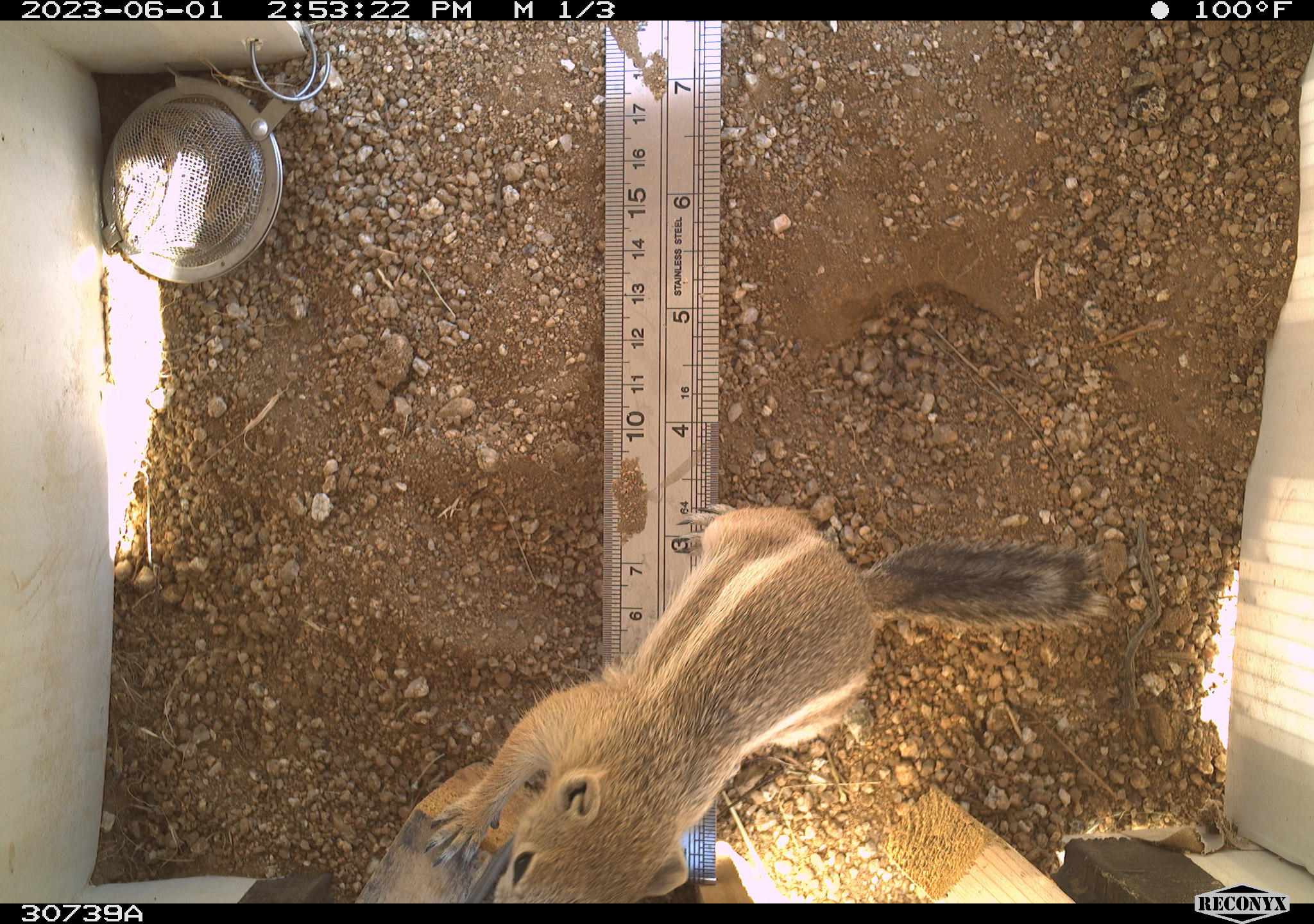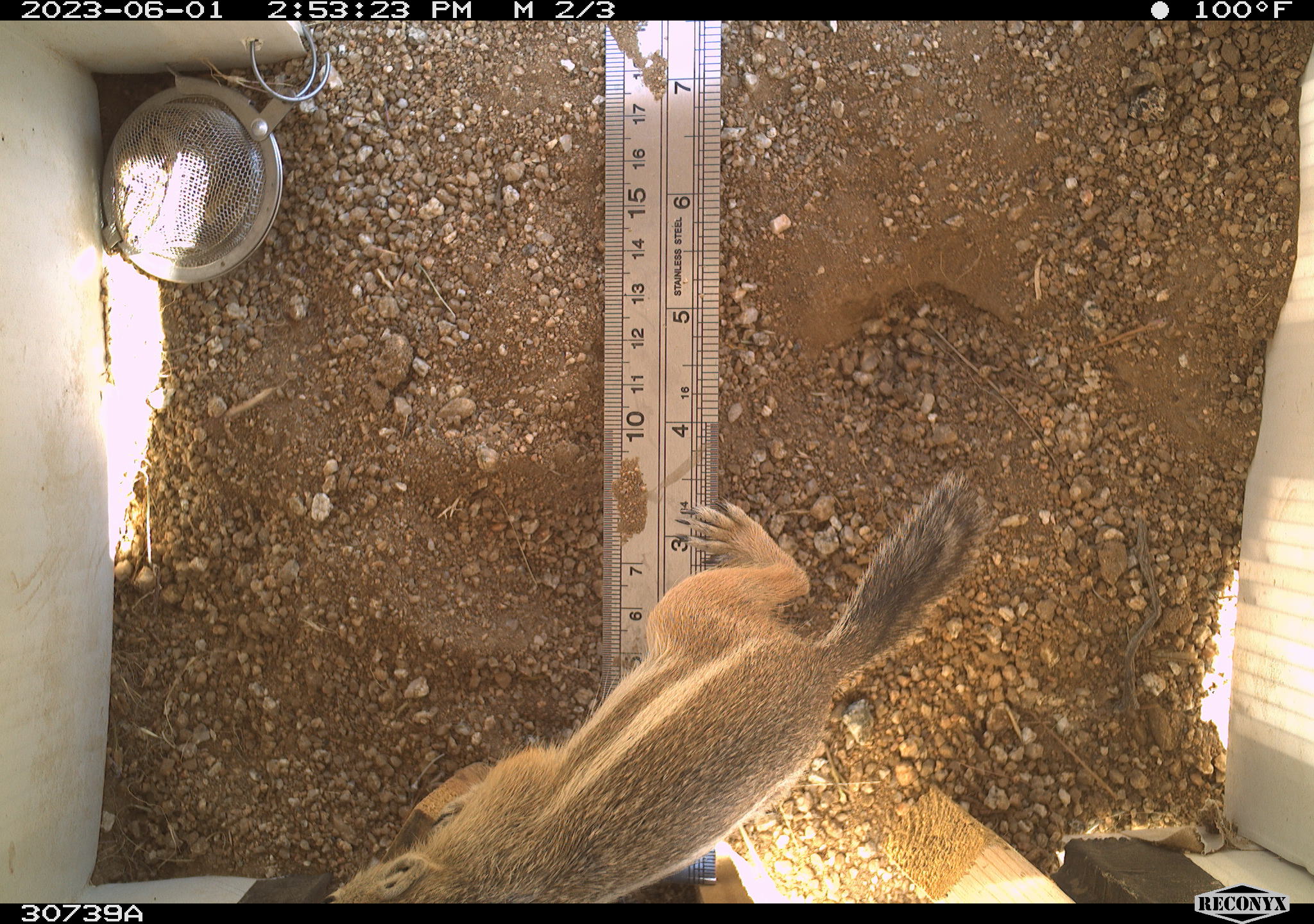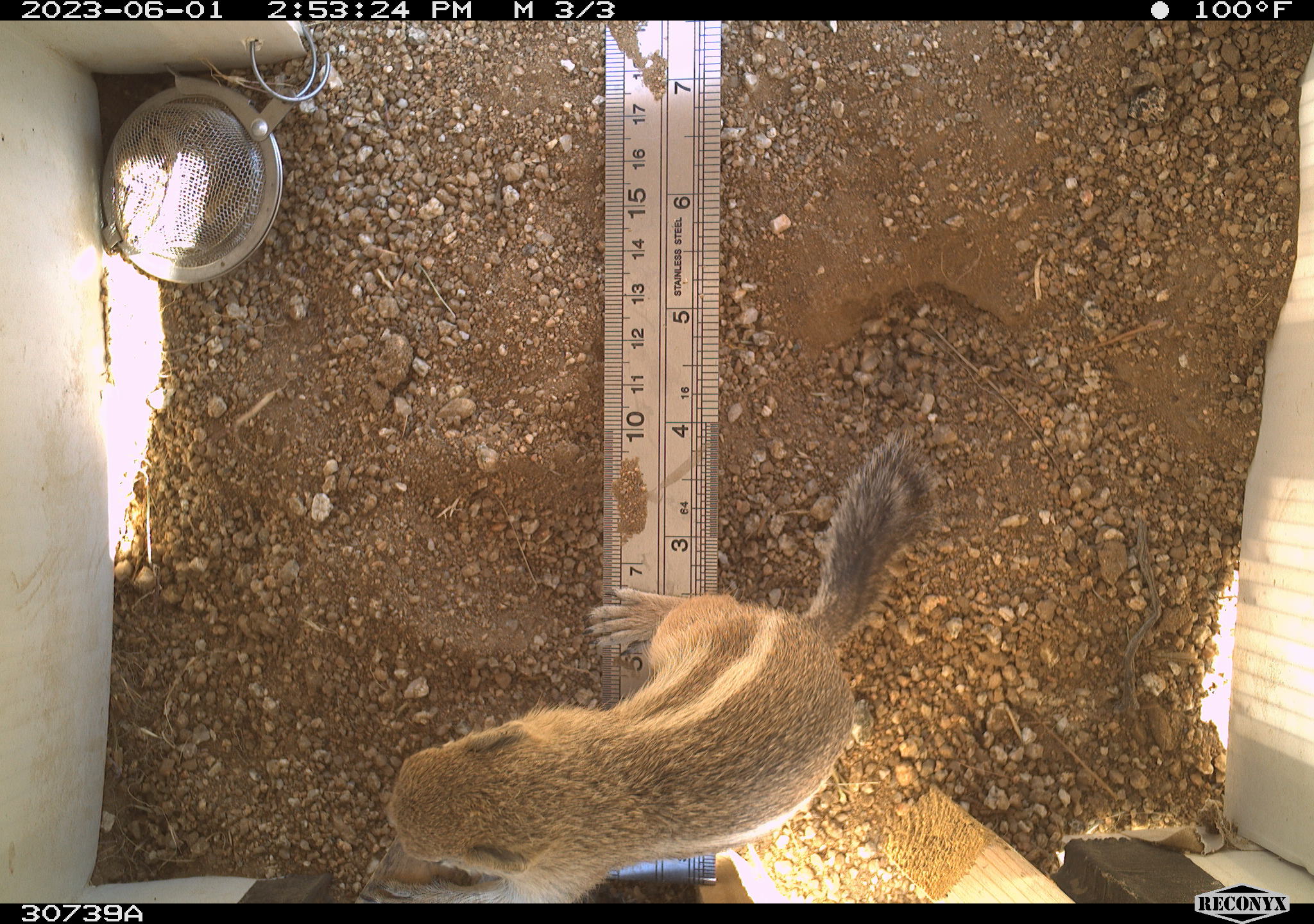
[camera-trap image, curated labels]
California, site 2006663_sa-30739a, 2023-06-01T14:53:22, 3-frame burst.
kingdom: Animalia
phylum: Chordata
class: Mammalia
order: Rodentia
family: Sciuridae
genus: Ammospermophilus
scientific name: Ammospermophilus leucurus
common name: white-tailed antelope squirrel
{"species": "white-tailed antelope squirrel (Ammospermophilus leucurus)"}